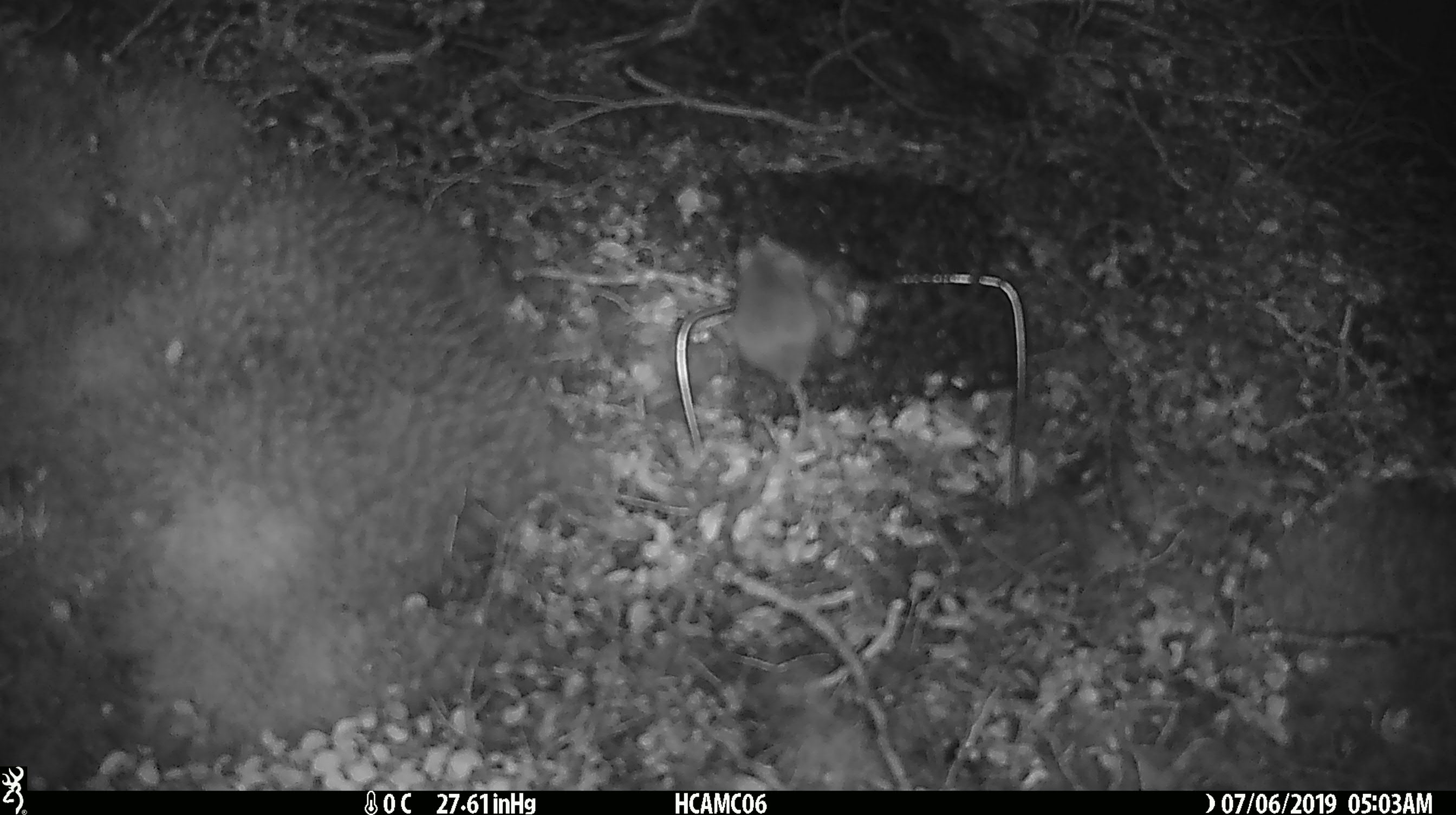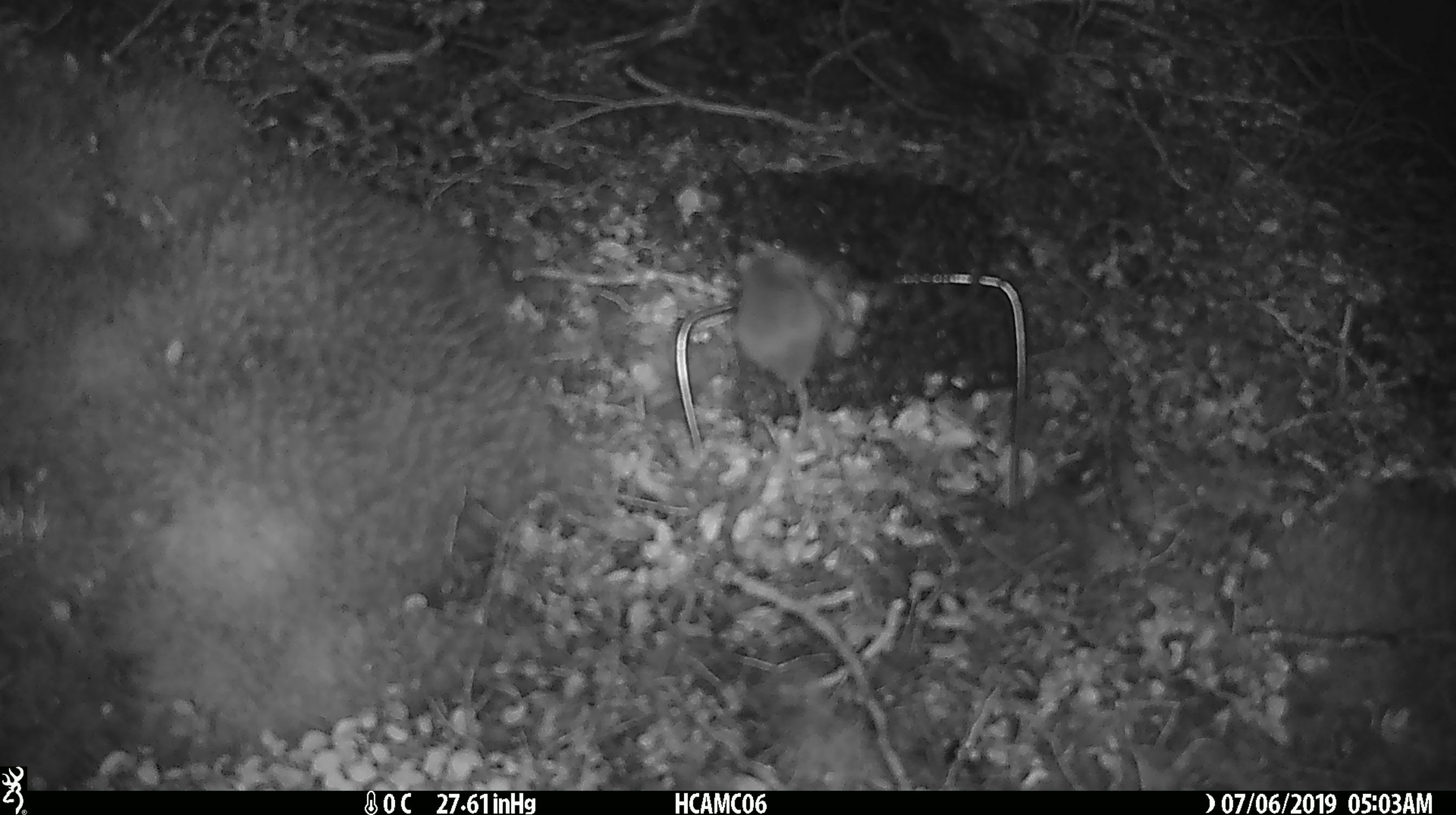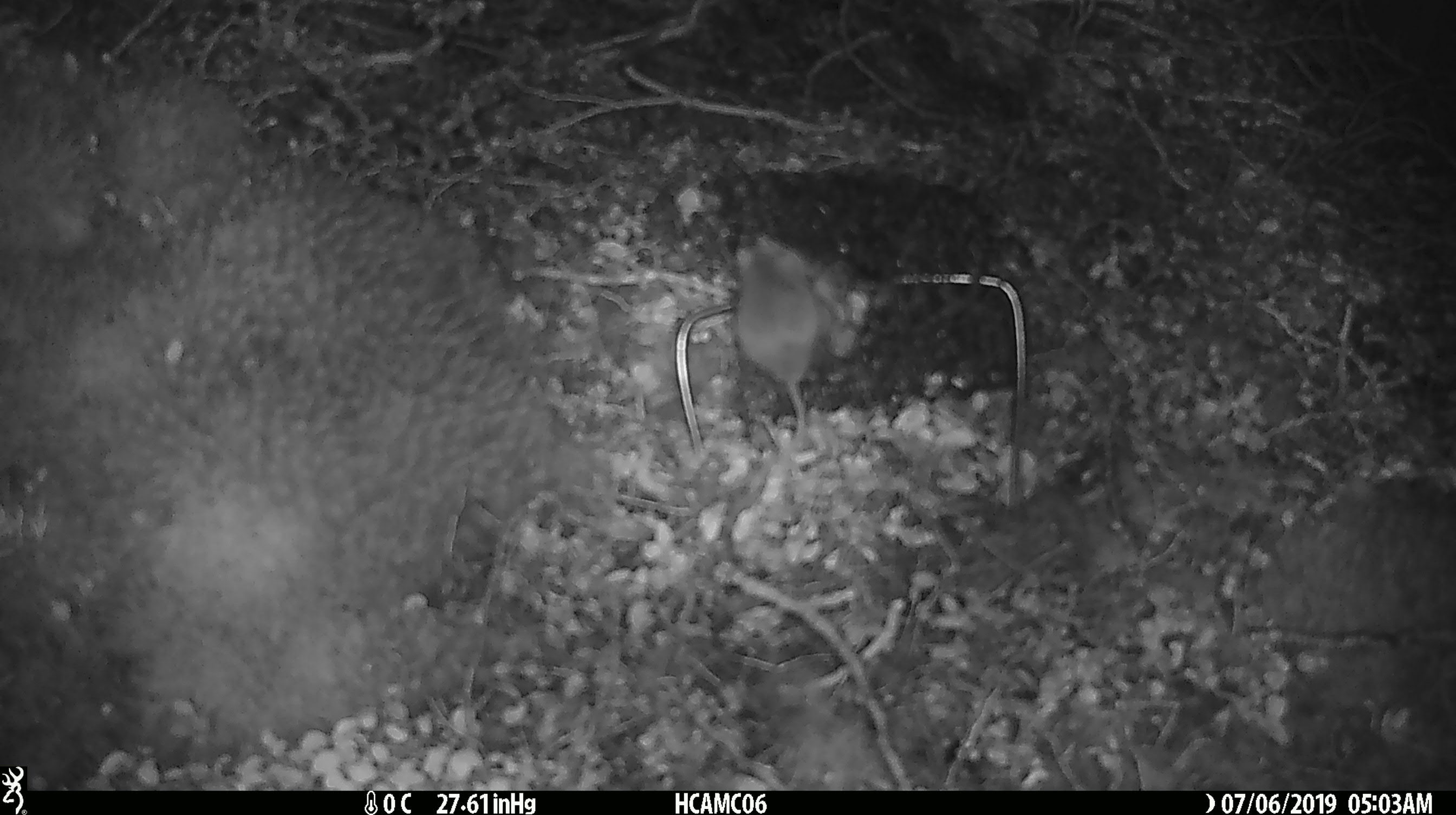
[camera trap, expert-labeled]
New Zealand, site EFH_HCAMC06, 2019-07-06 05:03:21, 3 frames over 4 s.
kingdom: Animalia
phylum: Chordata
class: Mammalia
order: Rodentia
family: Muridae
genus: Mus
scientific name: Mus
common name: mouse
Mouse (Mus).